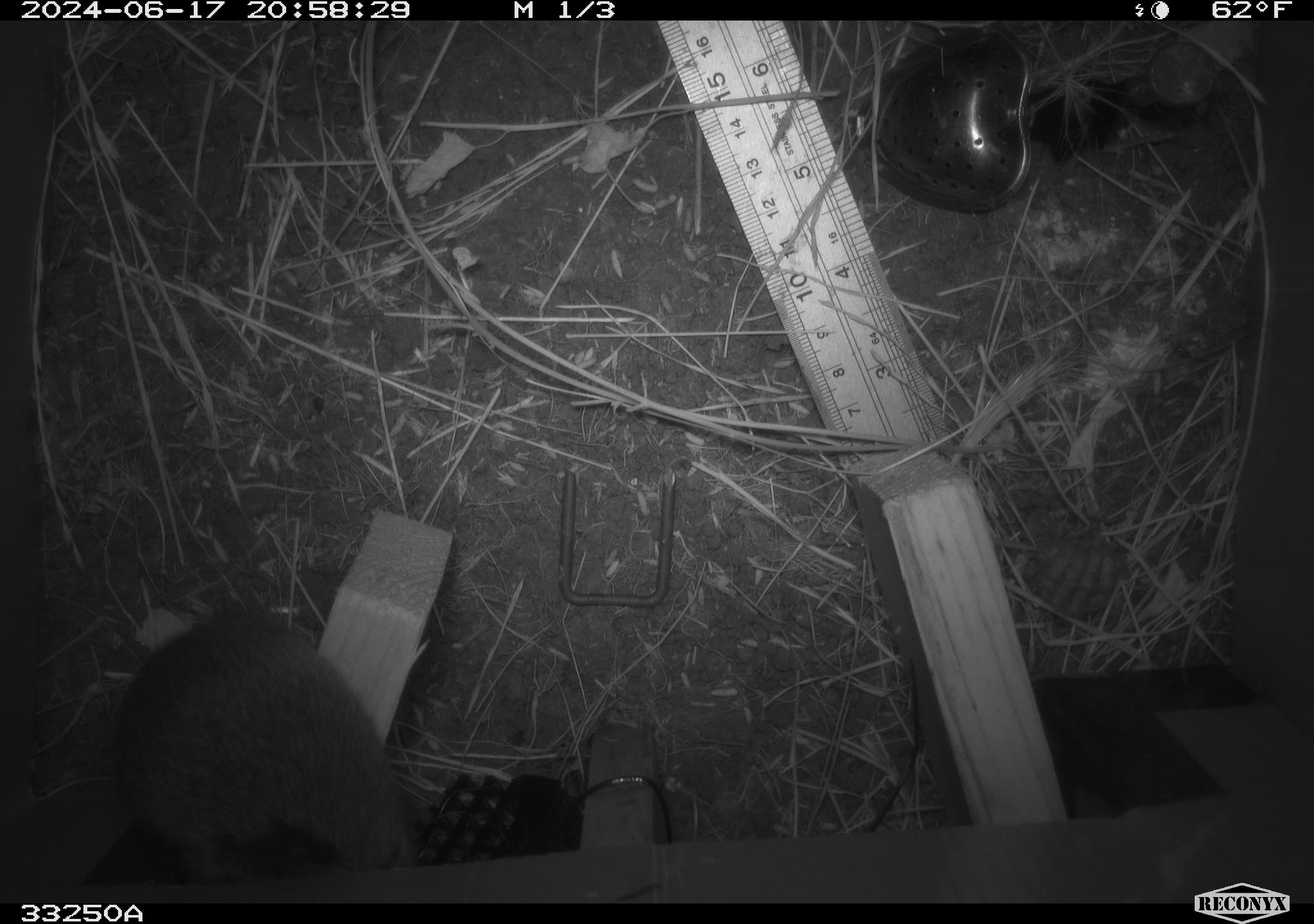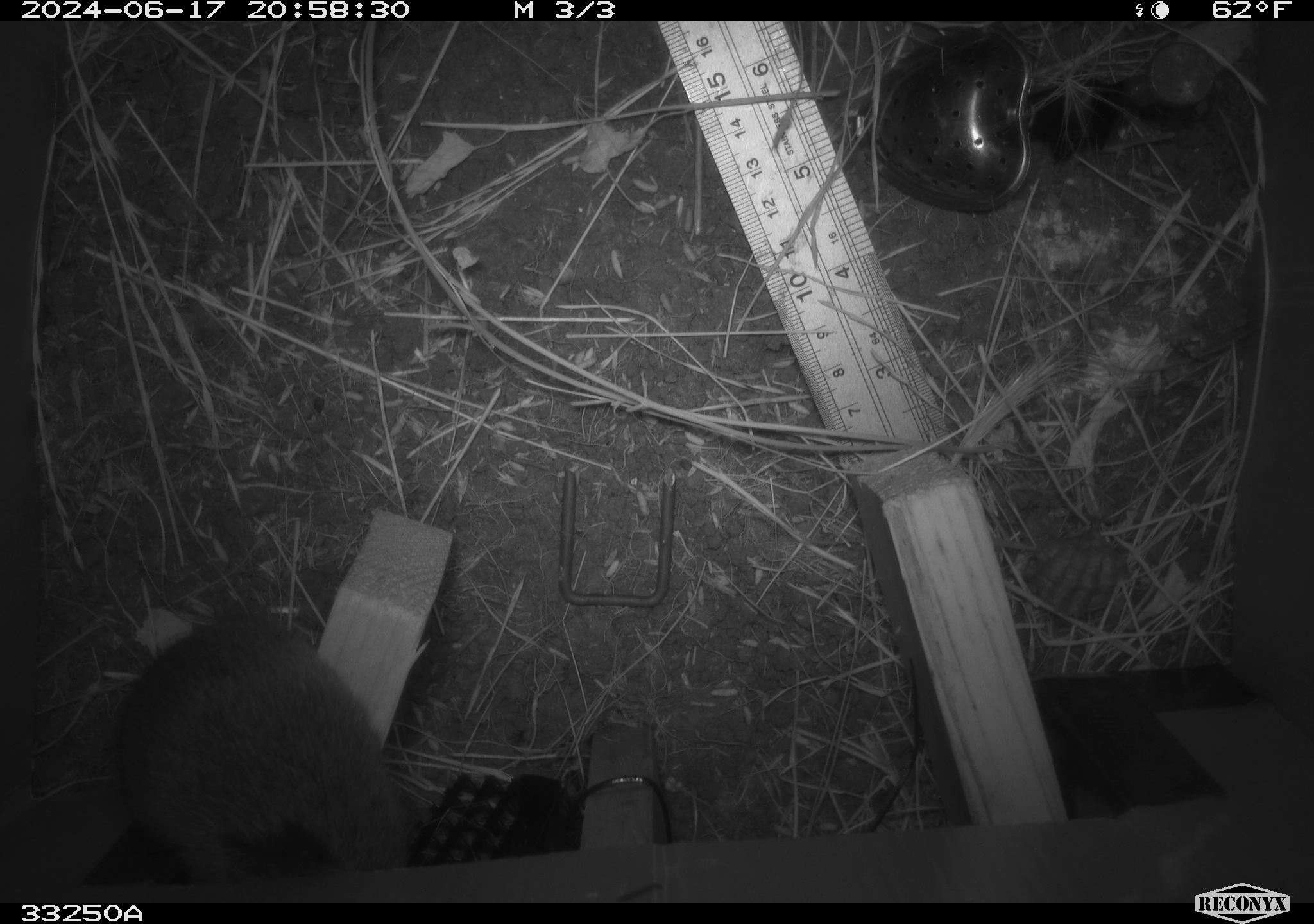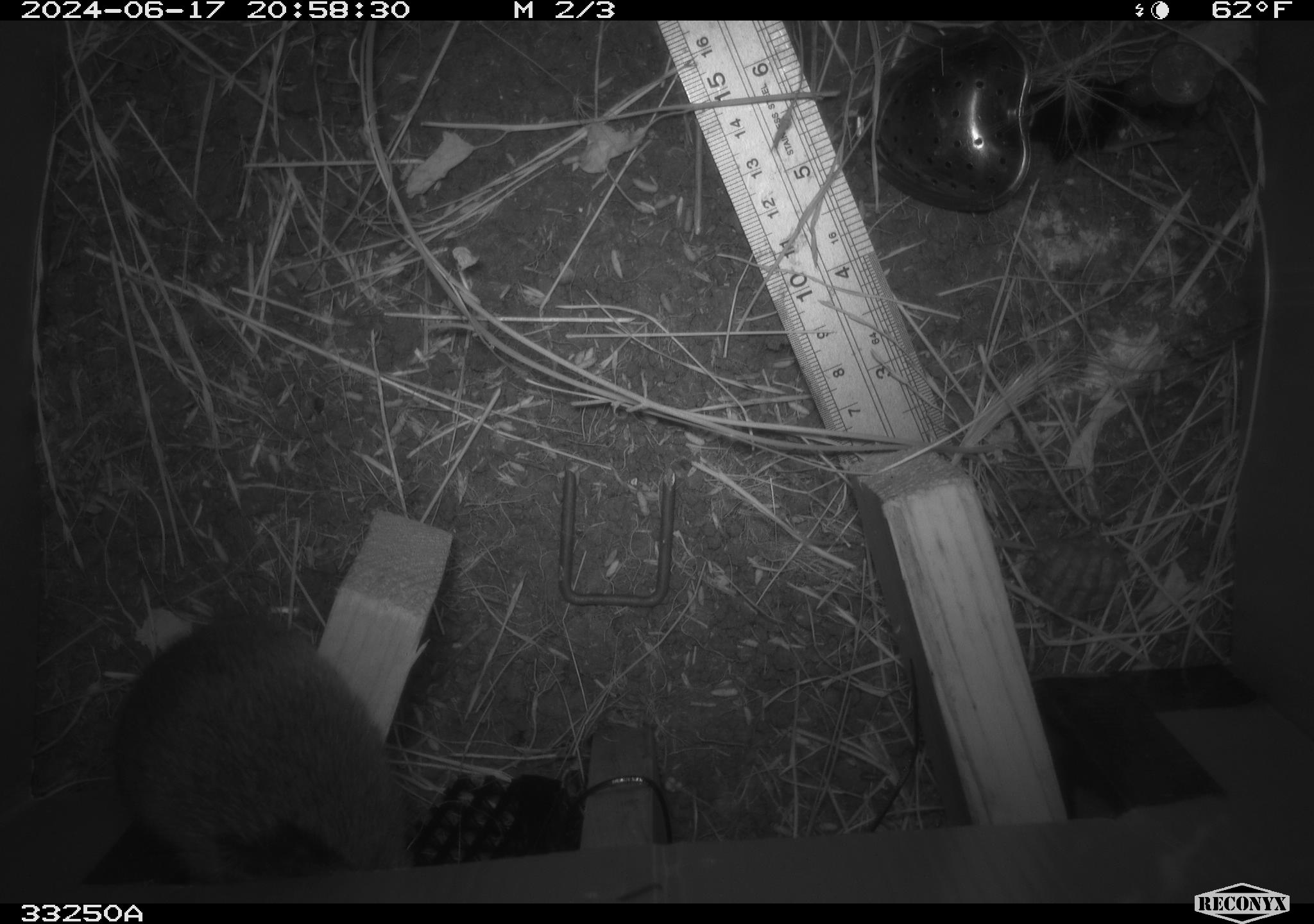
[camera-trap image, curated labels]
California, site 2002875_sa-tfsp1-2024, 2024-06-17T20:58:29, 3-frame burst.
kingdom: Animalia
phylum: Chordata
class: Mammalia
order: Rodentia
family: Cricetidae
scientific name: Arvicolinae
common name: voles, lemmings, and muskrats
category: arvicolinae subfamily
Arvicolinae subfamily (voles, lemmings, and muskrats) (Arvicolinae).